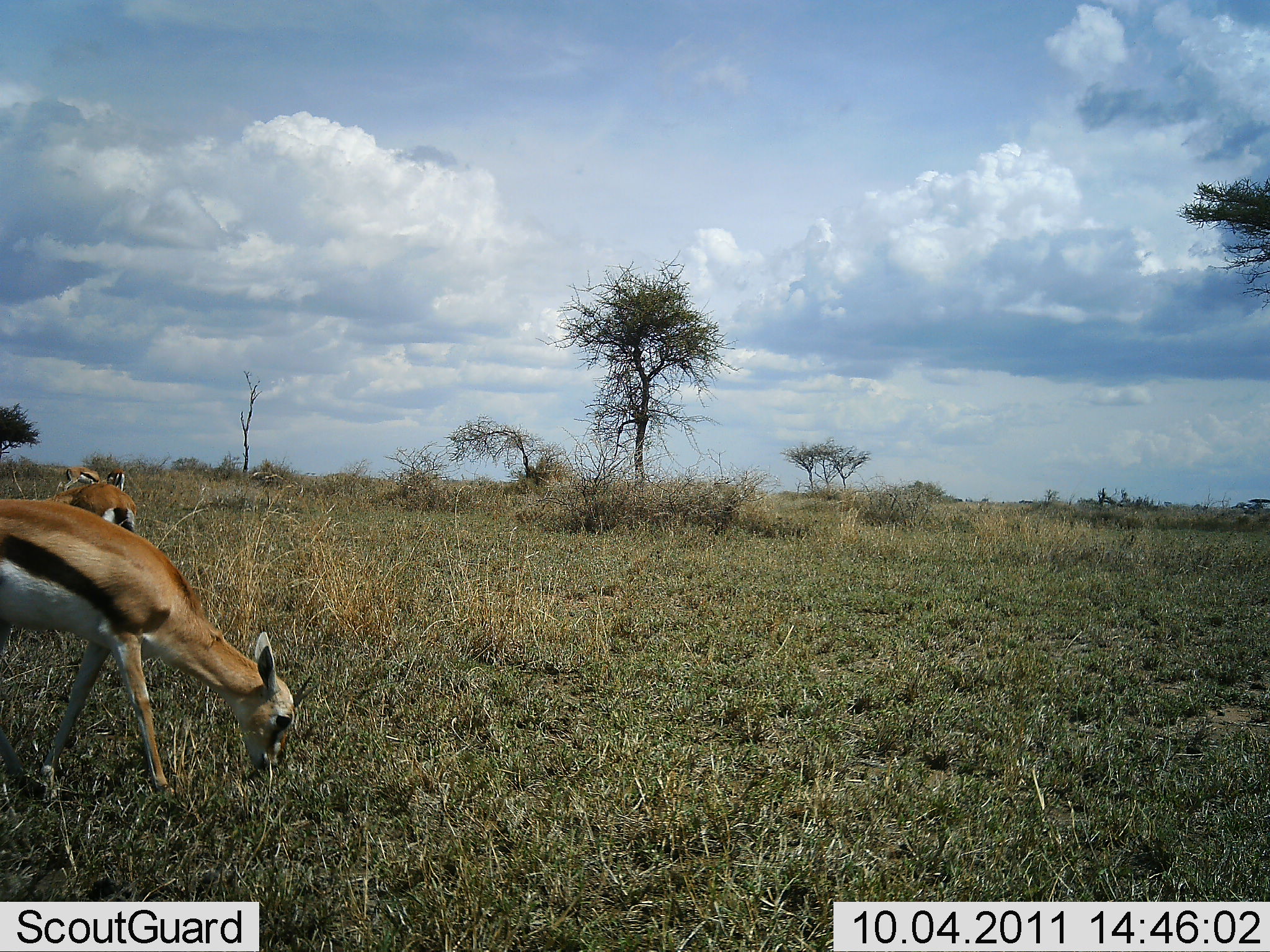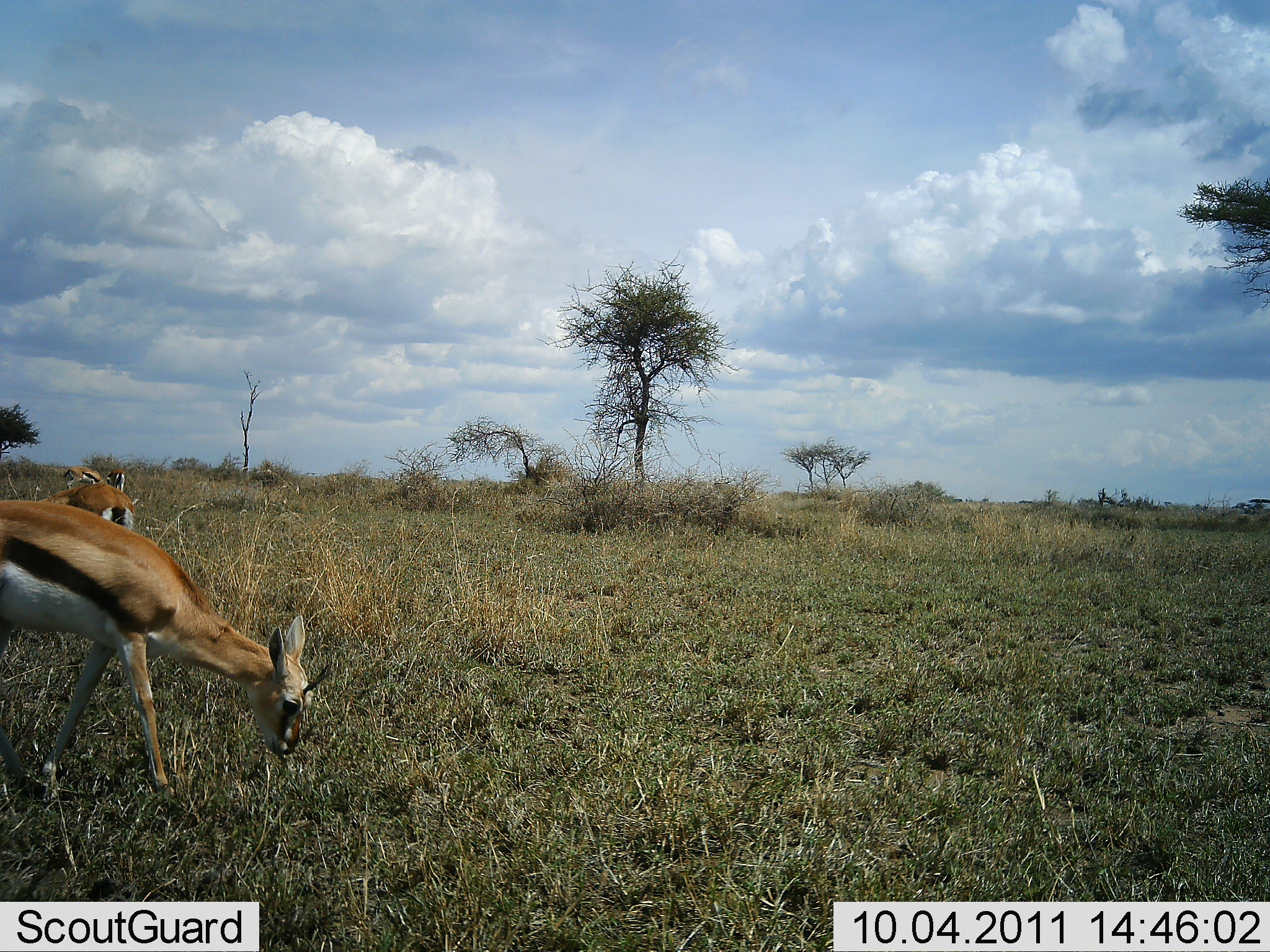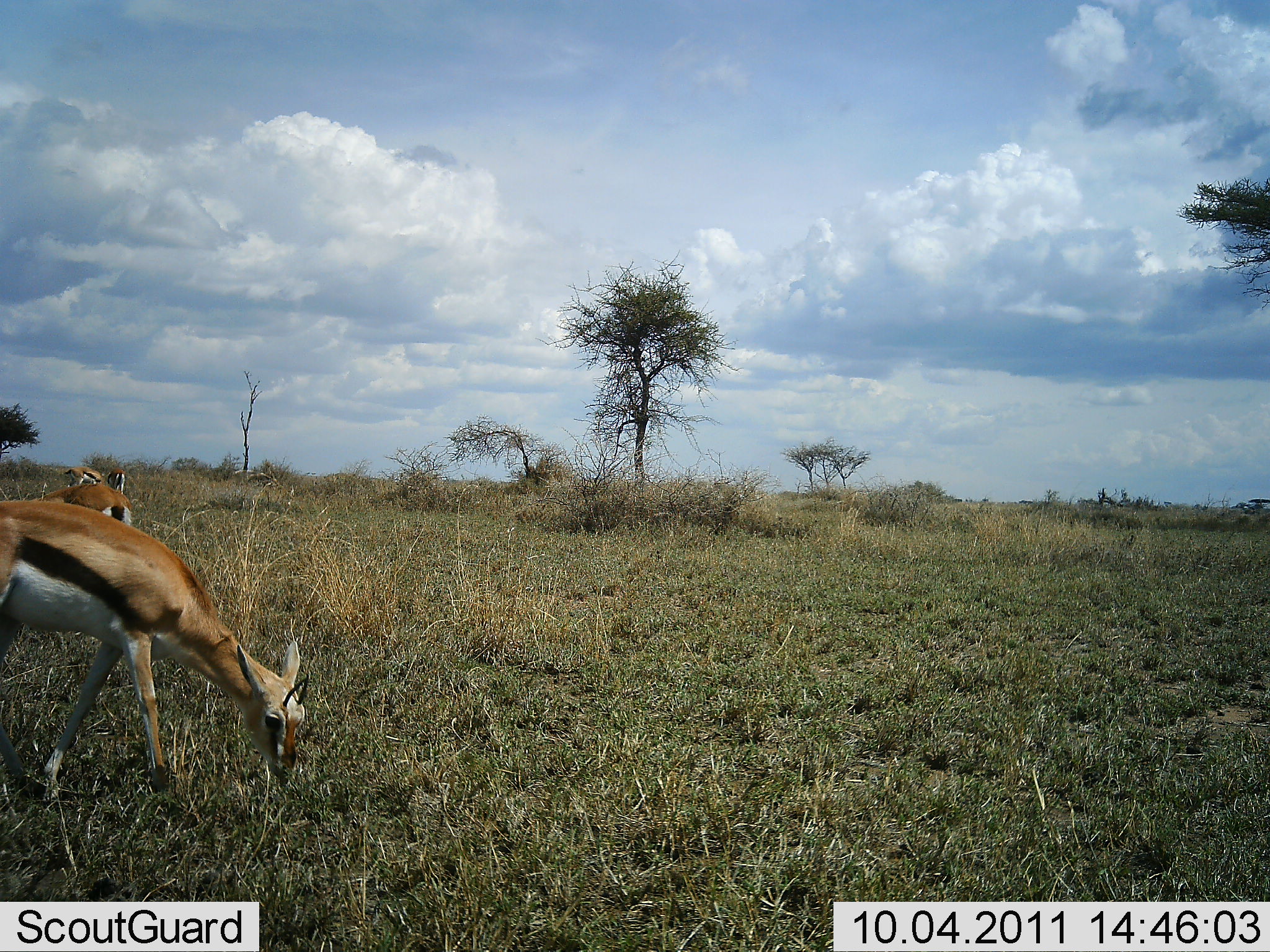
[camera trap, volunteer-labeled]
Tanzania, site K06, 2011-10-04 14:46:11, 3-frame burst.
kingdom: Animalia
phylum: Chordata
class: Mammalia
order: Artiodactyla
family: Bovidae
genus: Eudorcas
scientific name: Eudorcas thomsonii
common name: thomson's gazelle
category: gazellethomsons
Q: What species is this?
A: Gazellethomsons (thomson's gazelle) (Eudorcas thomsonii).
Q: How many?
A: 2.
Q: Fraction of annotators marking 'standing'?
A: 33%.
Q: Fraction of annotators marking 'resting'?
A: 0%.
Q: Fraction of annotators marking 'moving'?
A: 8%.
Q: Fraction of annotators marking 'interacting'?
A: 0%.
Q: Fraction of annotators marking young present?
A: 0%.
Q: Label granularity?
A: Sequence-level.